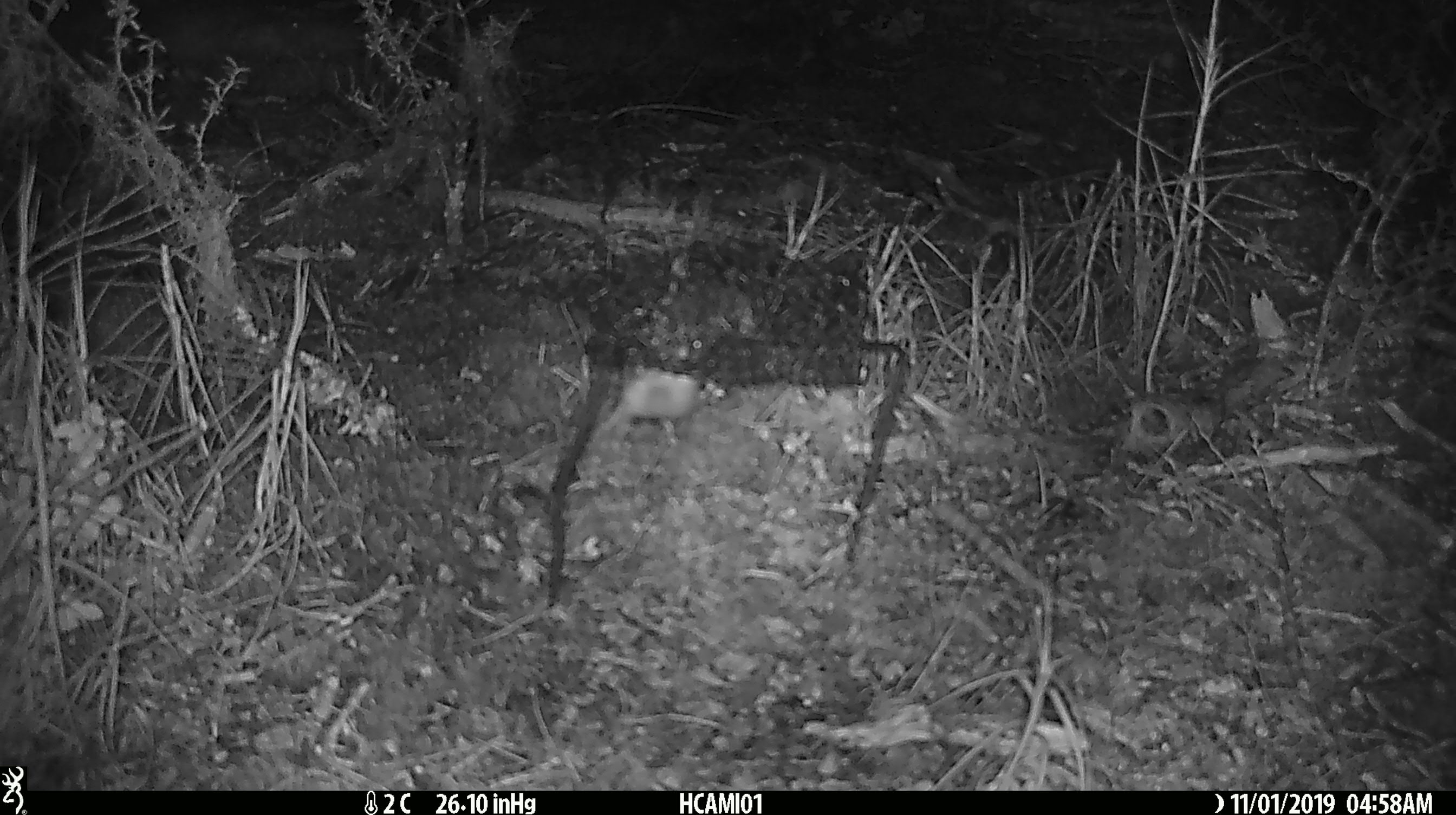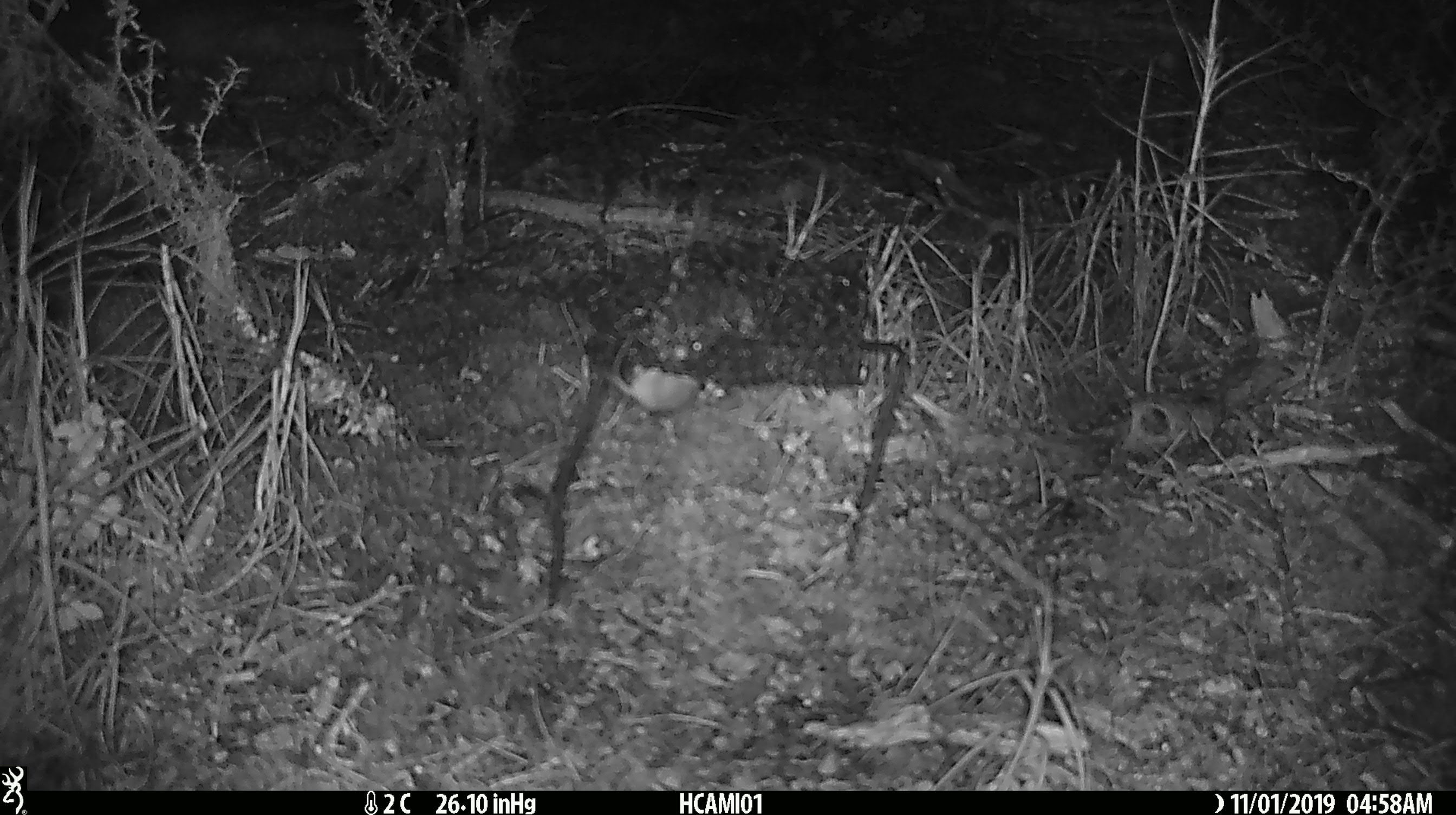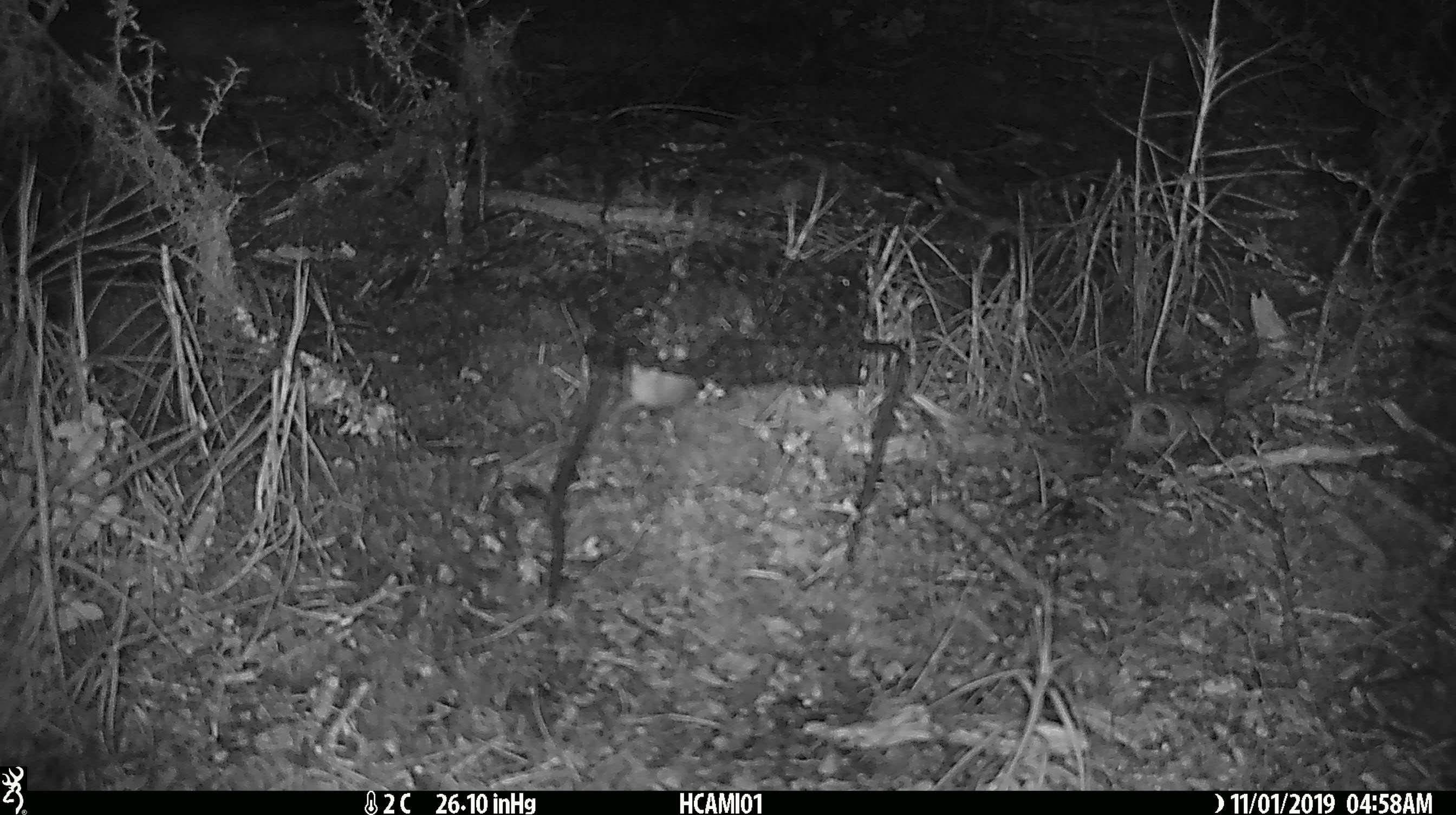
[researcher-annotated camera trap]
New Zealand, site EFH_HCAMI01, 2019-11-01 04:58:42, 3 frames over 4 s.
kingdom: Animalia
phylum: Chordata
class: Mammalia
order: Rodentia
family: Muridae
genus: Mus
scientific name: Mus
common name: mouse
Mouse (Mus).